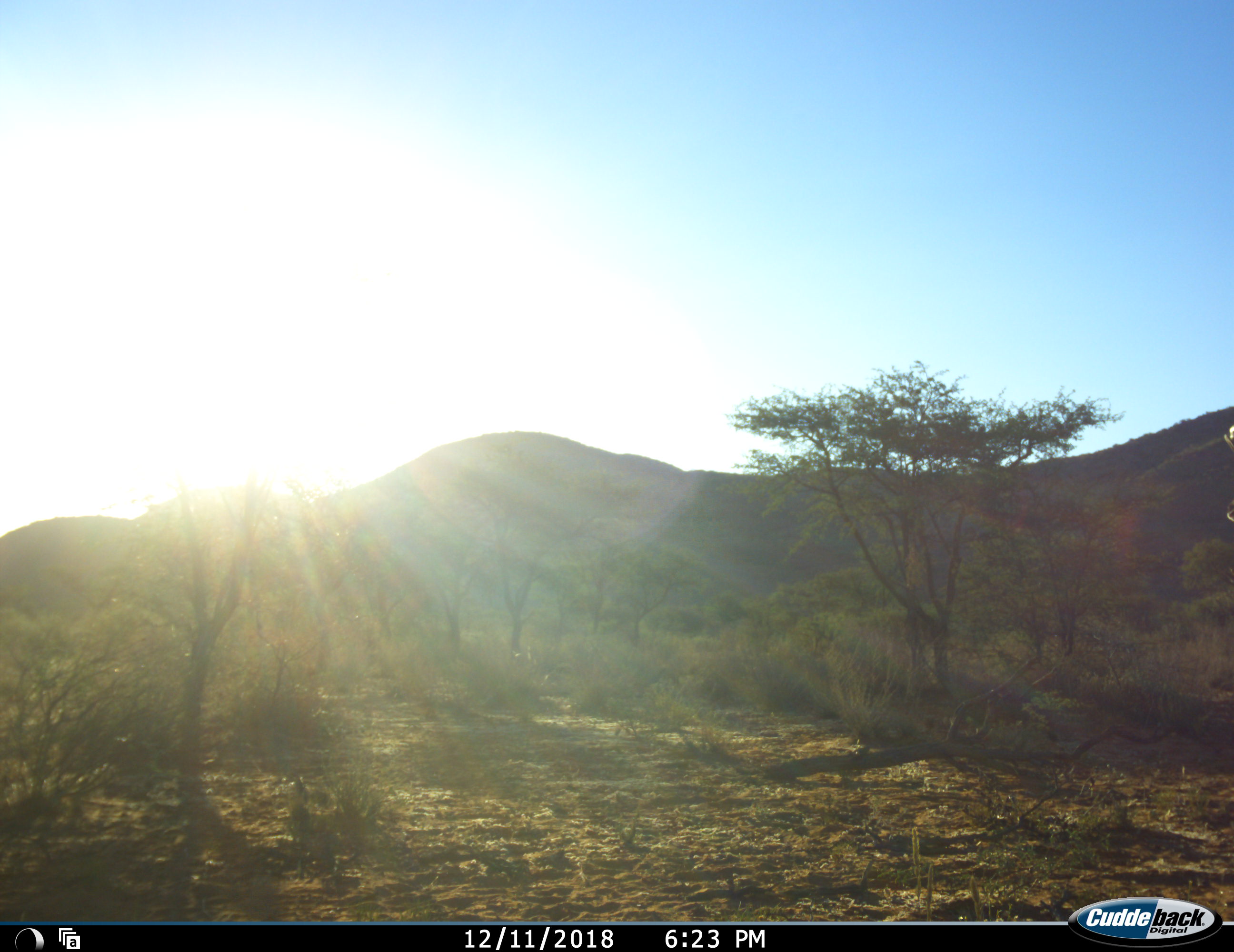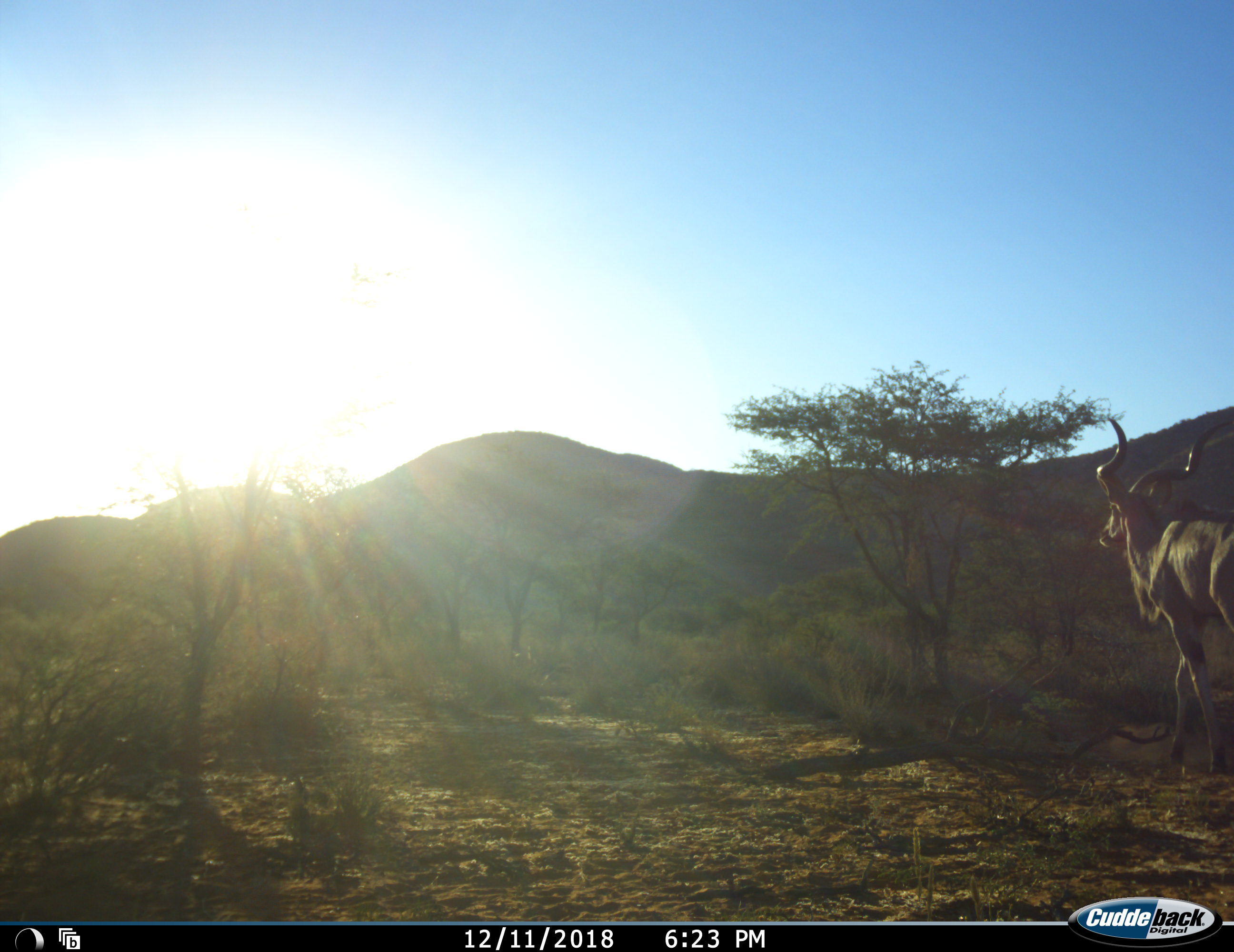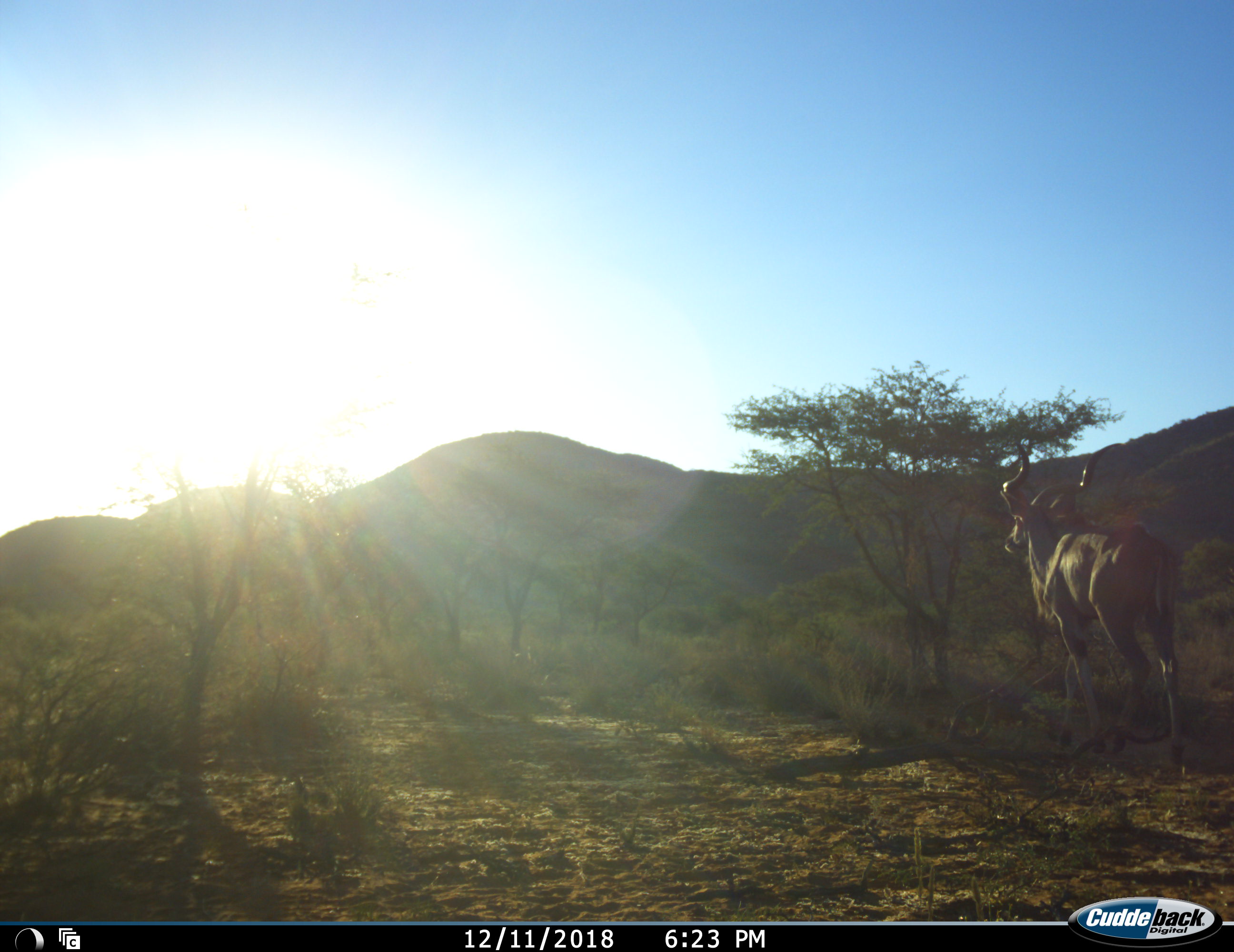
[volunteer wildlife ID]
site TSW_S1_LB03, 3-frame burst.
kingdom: Animalia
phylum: Chordata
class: Mammalia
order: Artiodactyla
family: Bovidae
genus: Tragelaphus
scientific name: Tragelaphus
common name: kudu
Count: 1.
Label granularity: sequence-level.